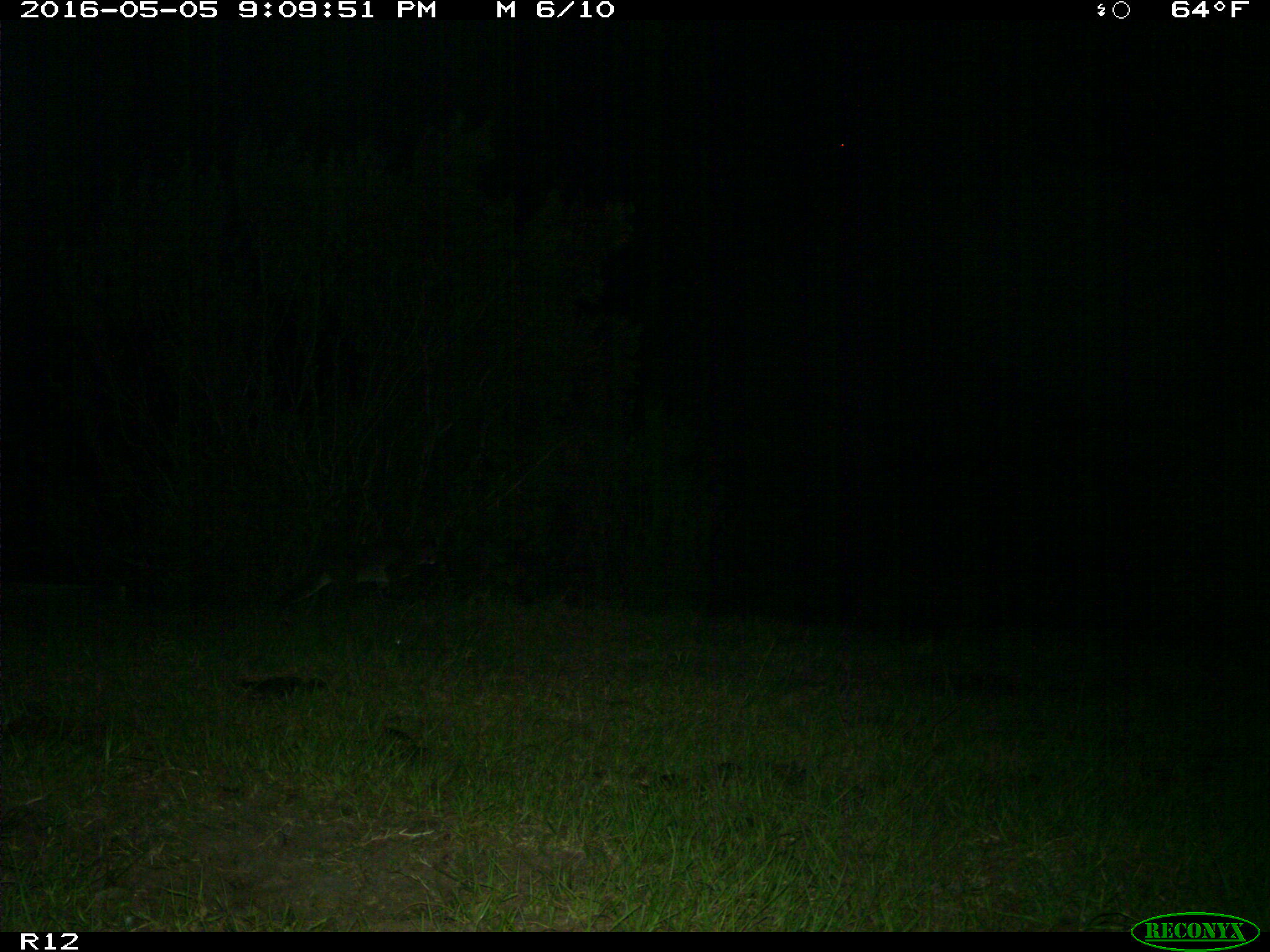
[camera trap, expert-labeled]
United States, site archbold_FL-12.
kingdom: Animalia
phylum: Chordata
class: Mammalia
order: Carnivora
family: Felidae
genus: Lynx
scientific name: Lynx rufus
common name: bobcat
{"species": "Lynx rufus (bobcat)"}